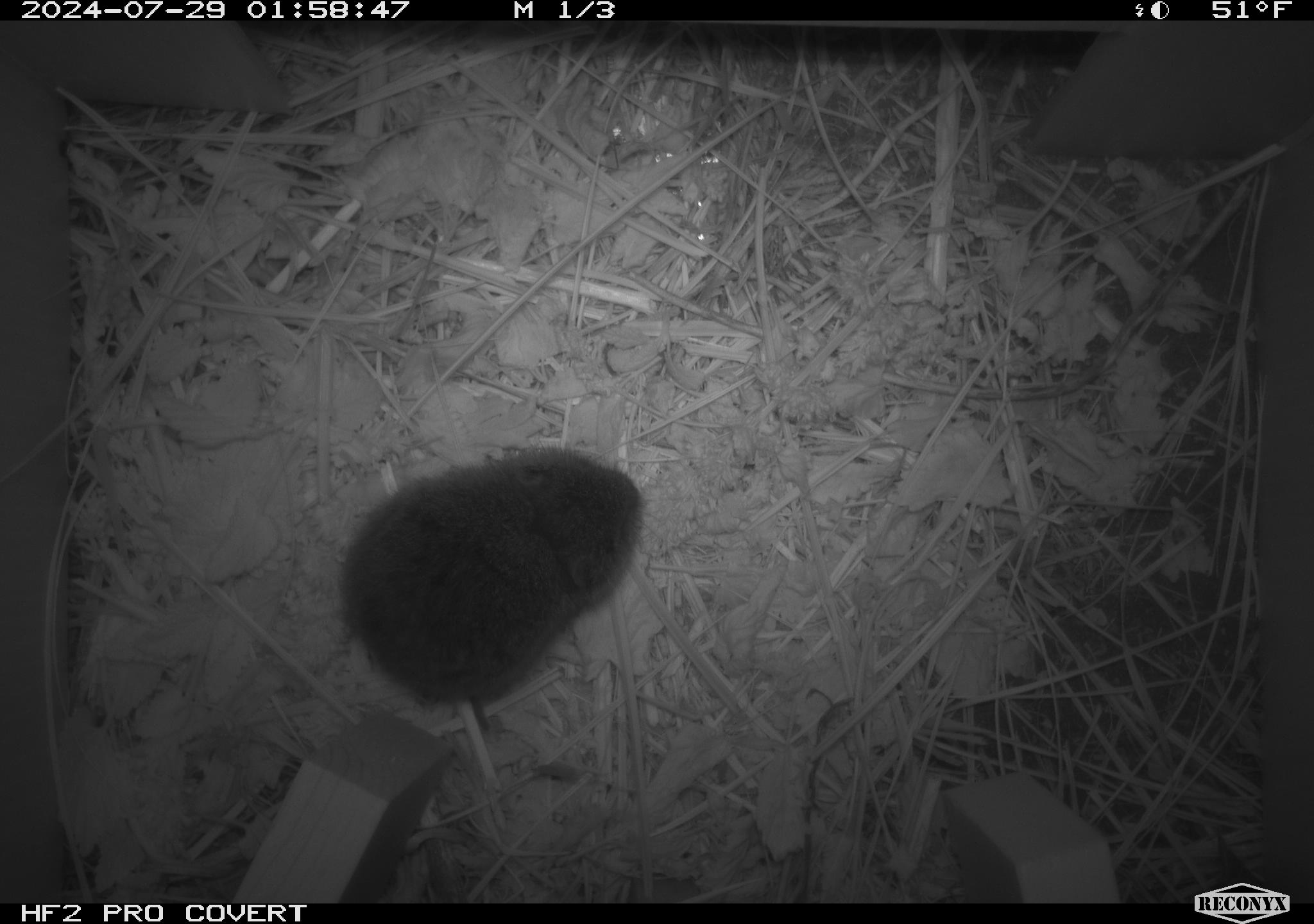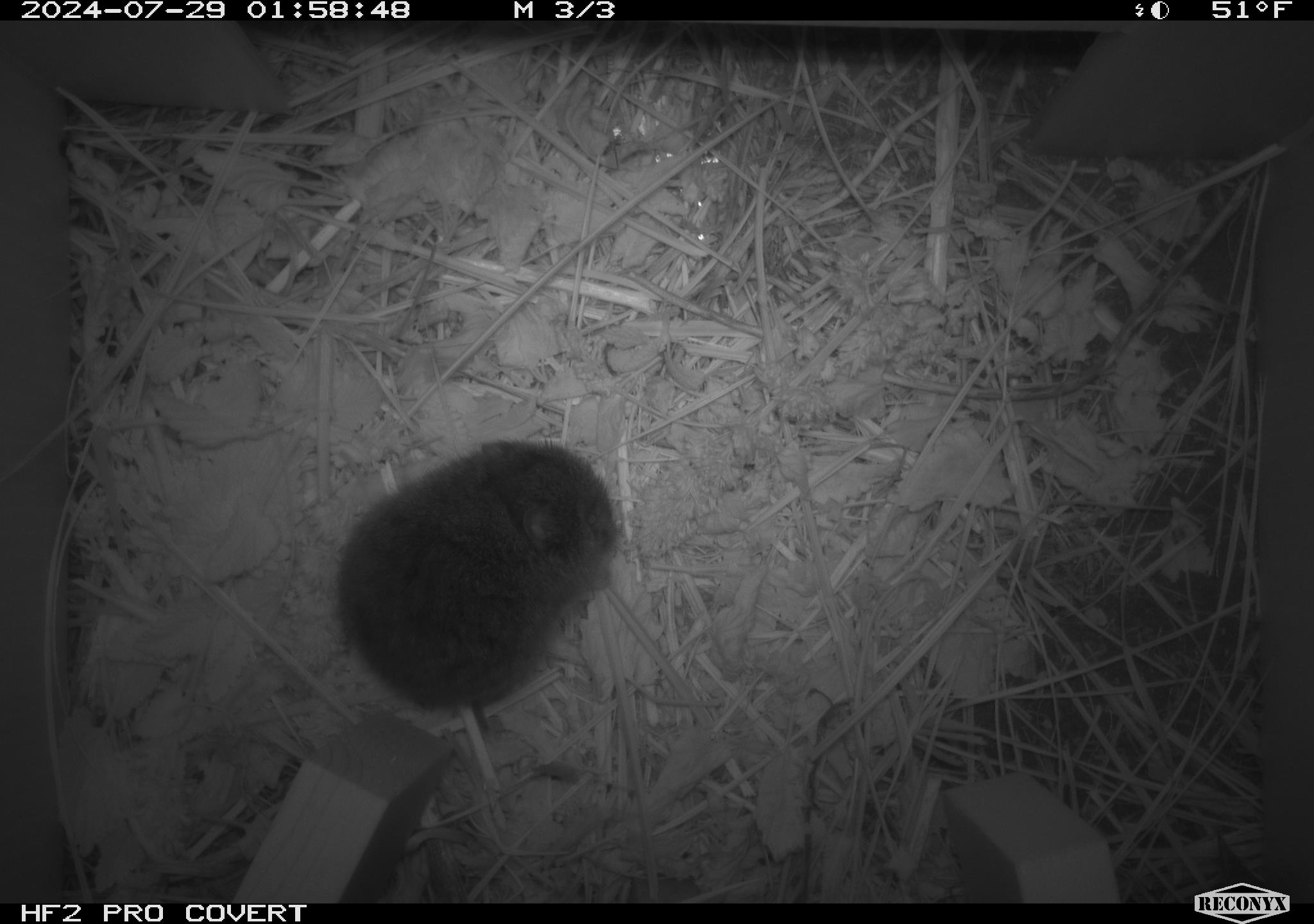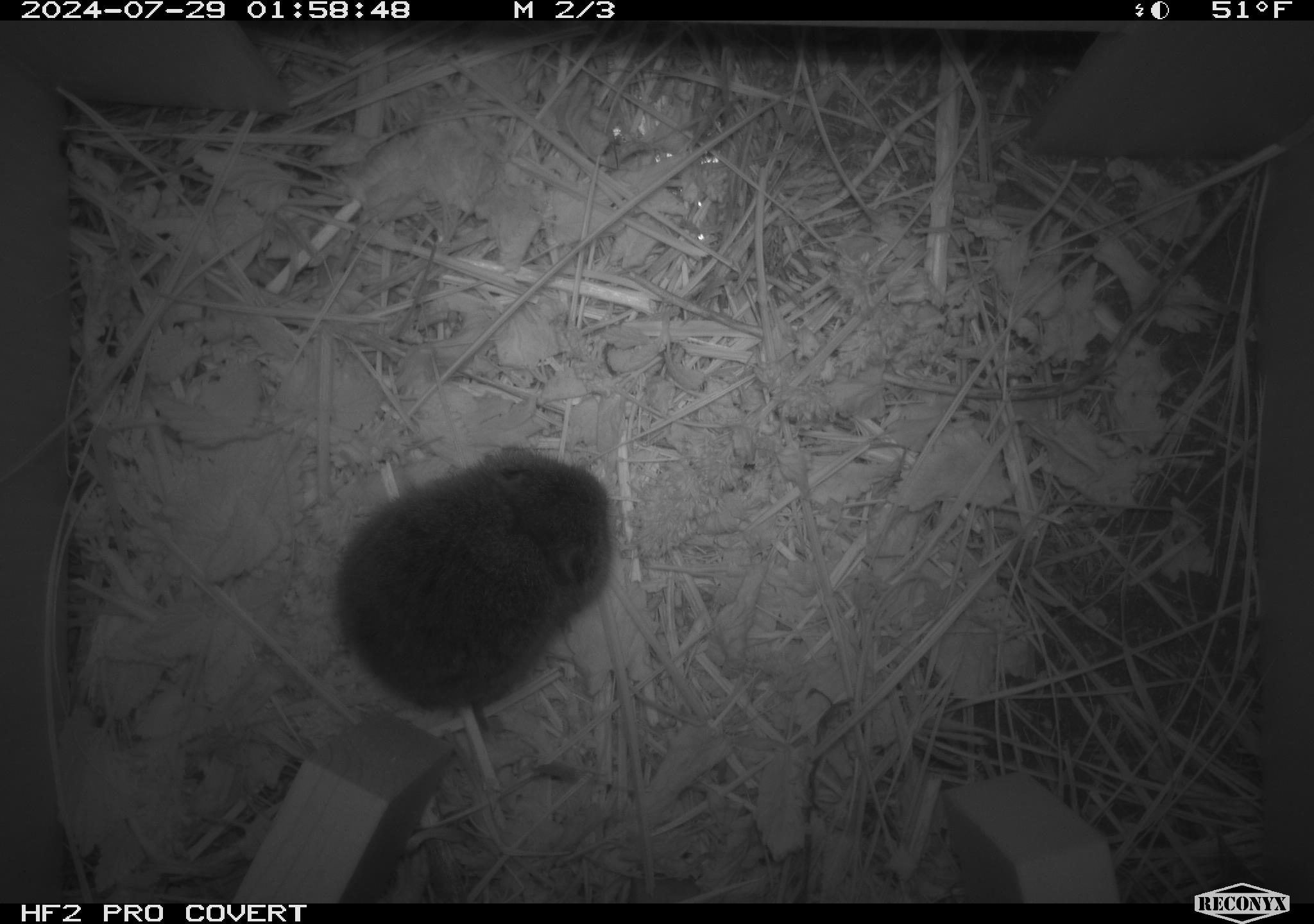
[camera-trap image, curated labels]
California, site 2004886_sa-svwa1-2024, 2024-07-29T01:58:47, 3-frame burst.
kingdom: Animalia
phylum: Chordata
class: Mammalia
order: Rodentia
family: Cricetidae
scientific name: Arvicolinae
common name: voles, lemmings, and muskrats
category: arvicolinae subfamily